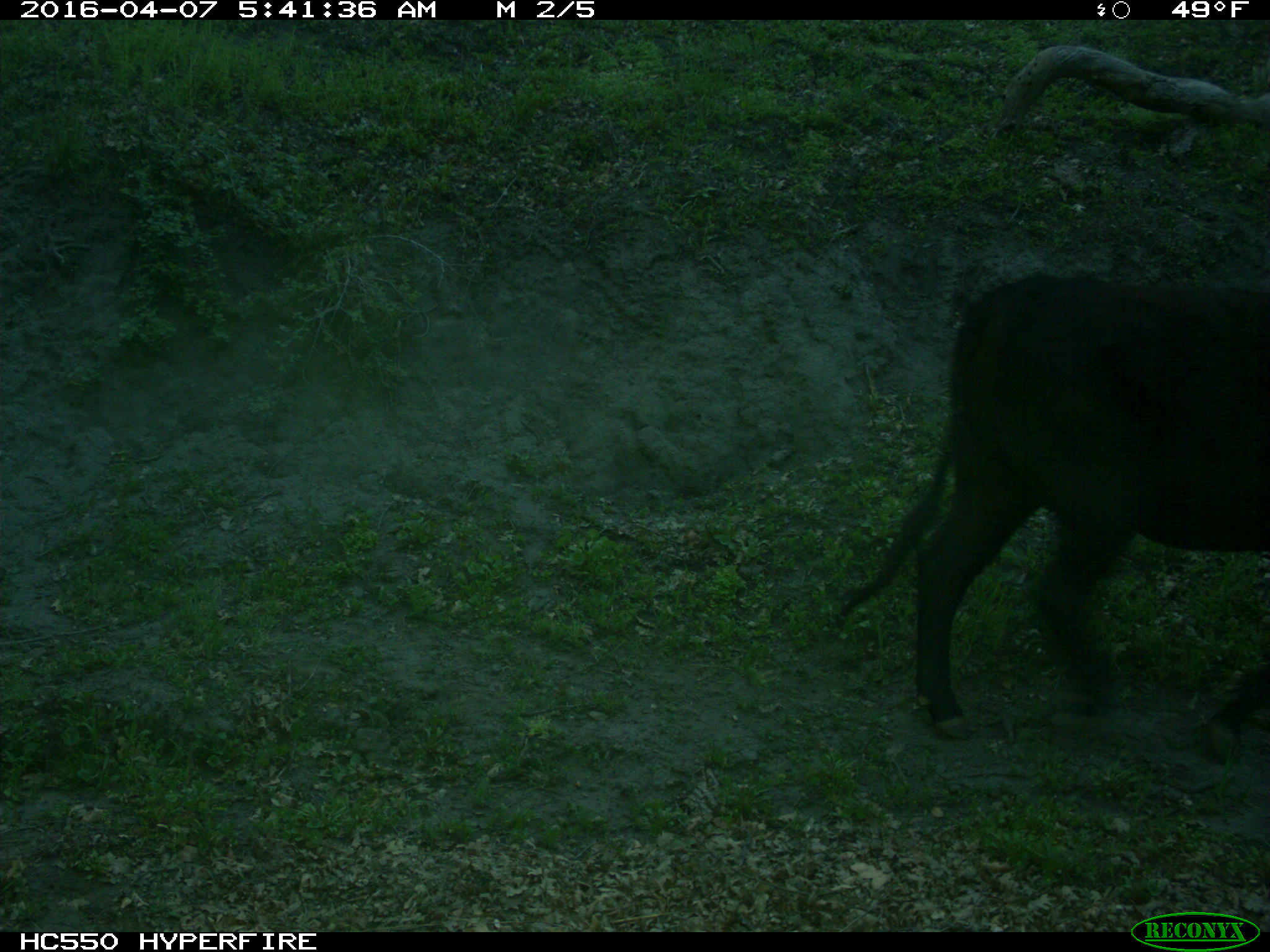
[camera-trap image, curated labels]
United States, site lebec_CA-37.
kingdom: Animalia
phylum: Chordata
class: Mammalia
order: Artiodactyla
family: Bovidae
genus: Bos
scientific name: Bos taurus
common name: domestic cow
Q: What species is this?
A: Bos taurus (domestic cow).